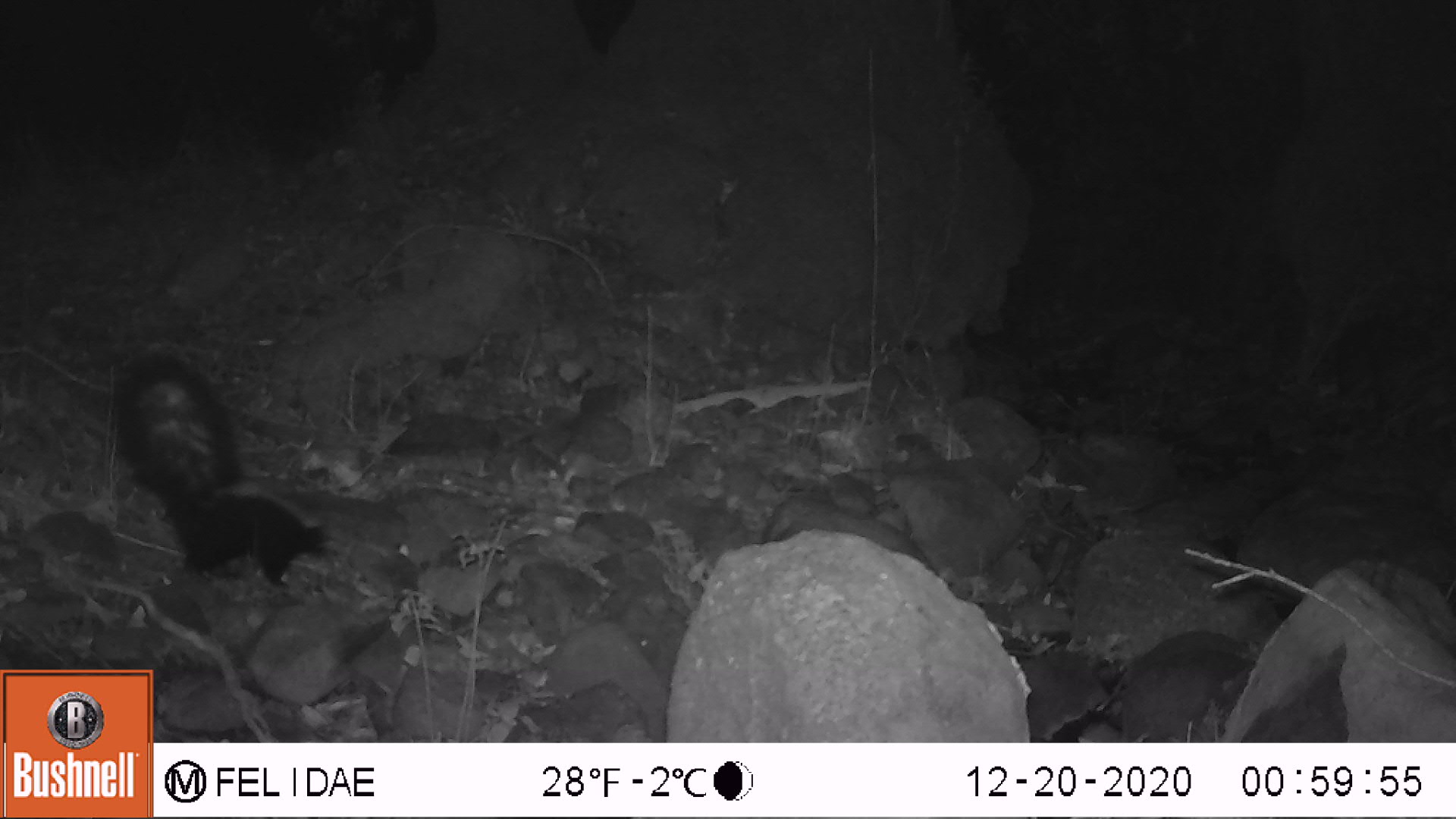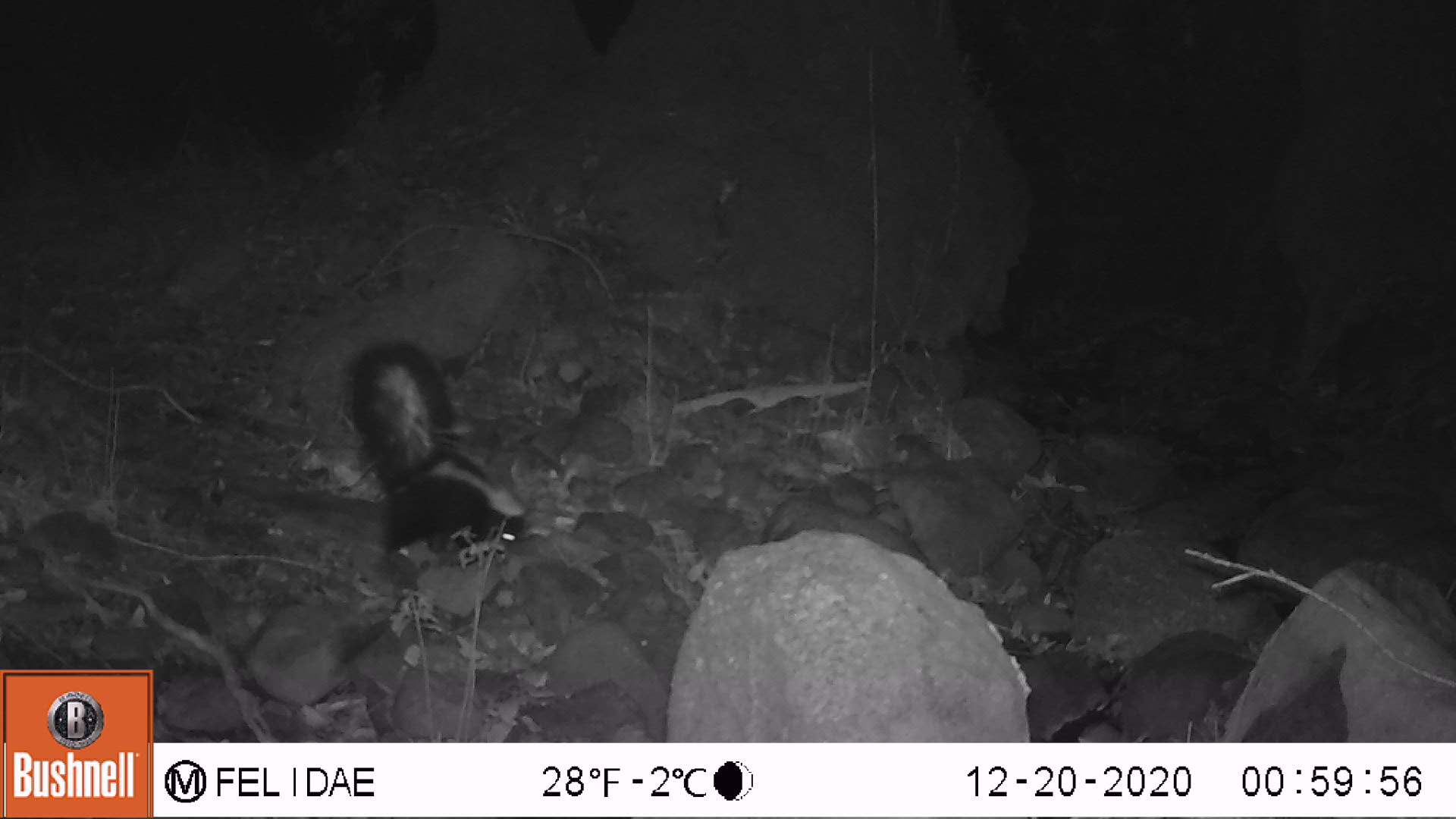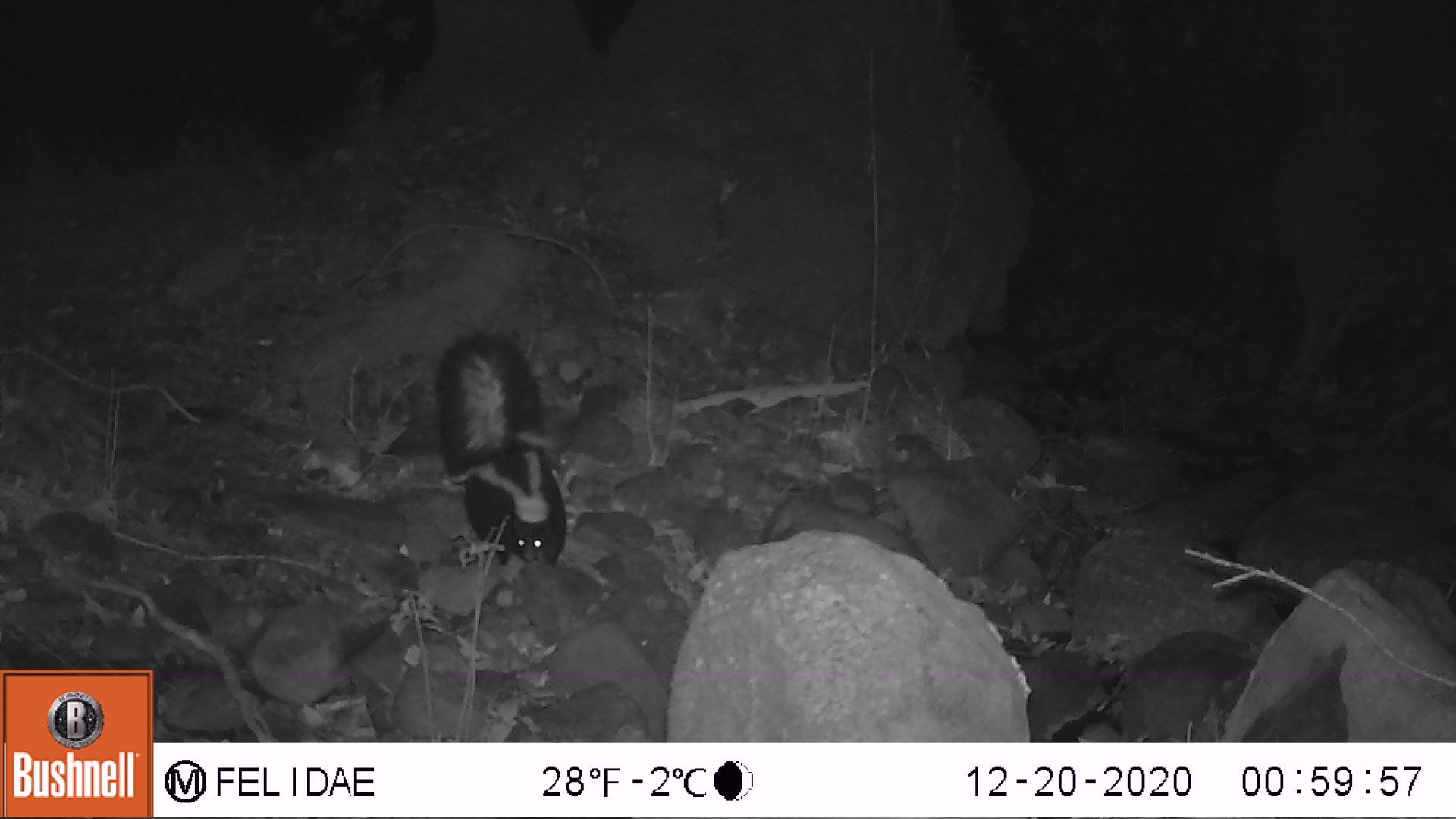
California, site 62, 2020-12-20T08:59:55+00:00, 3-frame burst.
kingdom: Animalia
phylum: Chordata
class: Mammalia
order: Carnivora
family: Mephitidae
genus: Mephitis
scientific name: Mephitis mephitis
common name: striped skunk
Striped skunk (Mephitis mephitis).